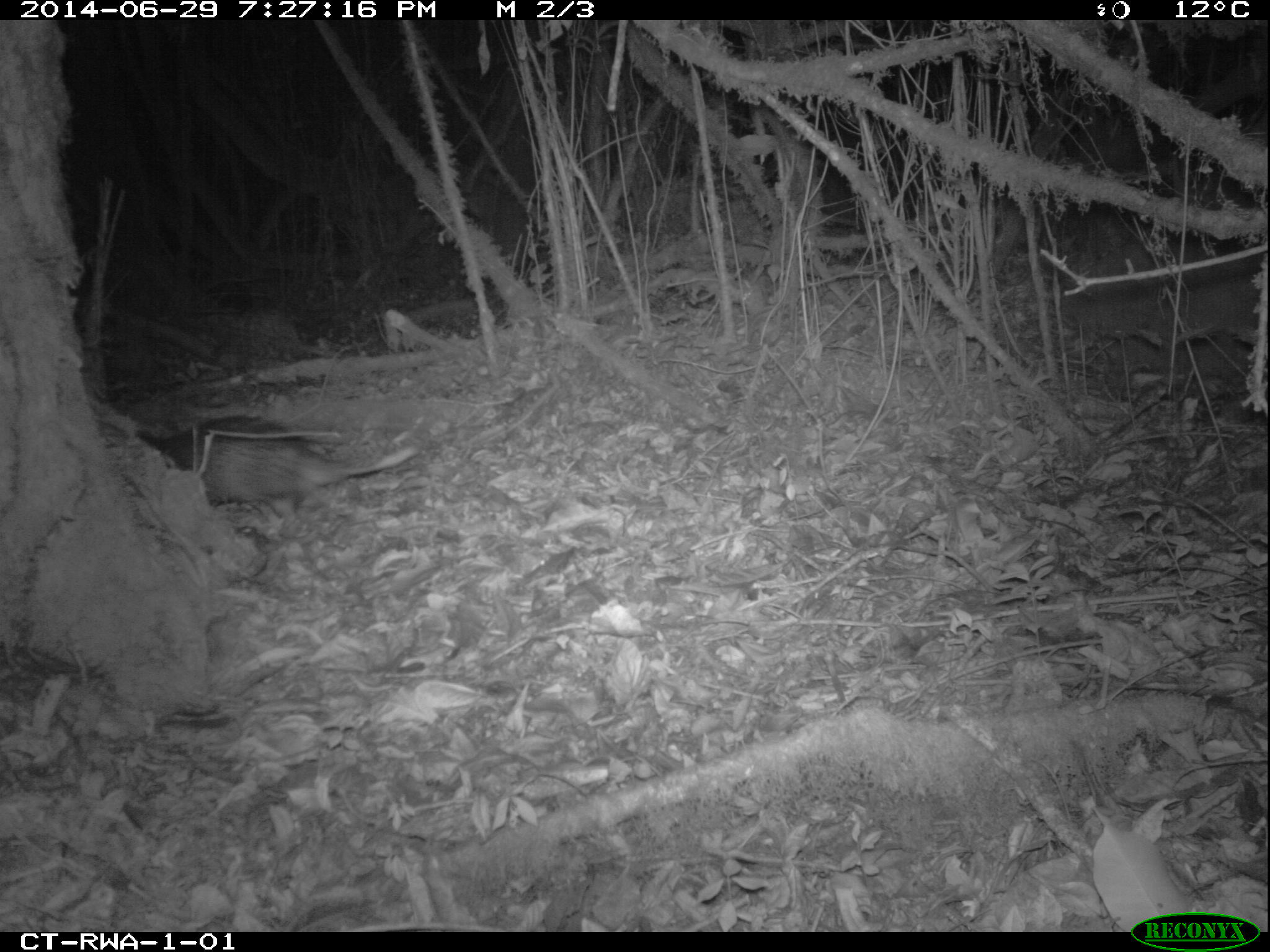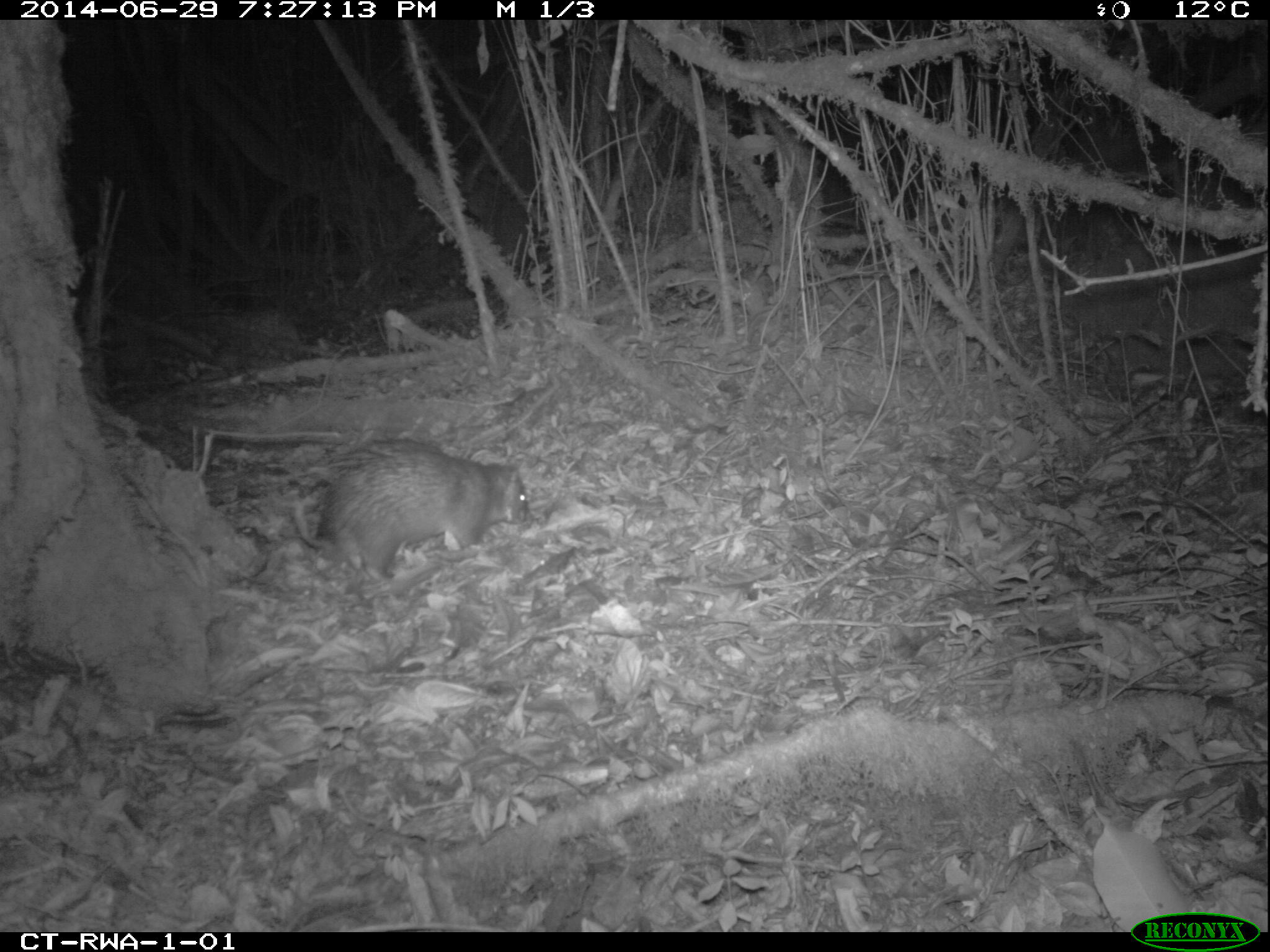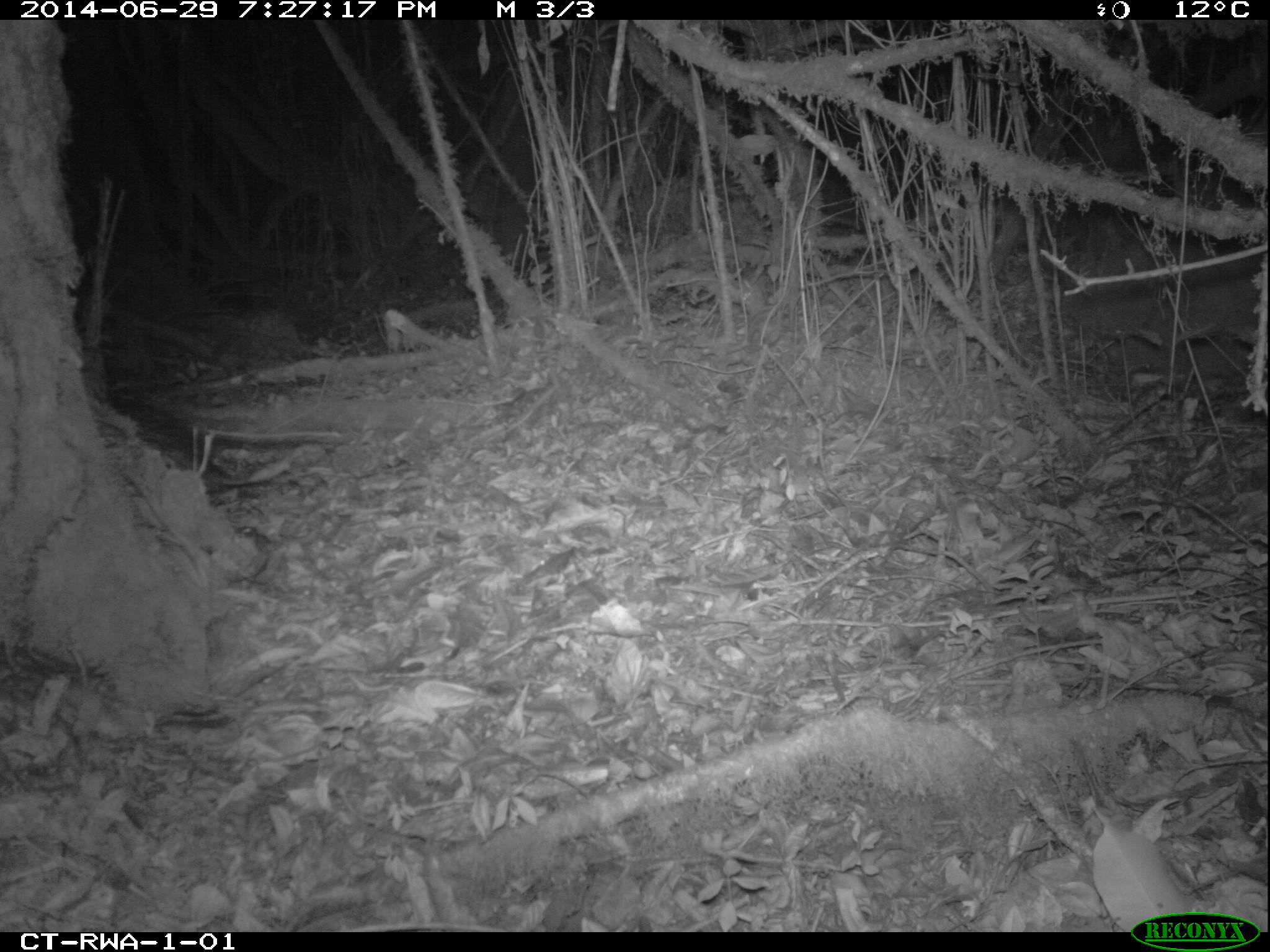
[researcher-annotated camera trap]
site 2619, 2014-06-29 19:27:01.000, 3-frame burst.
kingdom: Animalia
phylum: Chordata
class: Mammalia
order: Rodentia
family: Hystricidae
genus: Atherurus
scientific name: Atherurus africanus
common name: african brush-tailed porcupine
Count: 1.